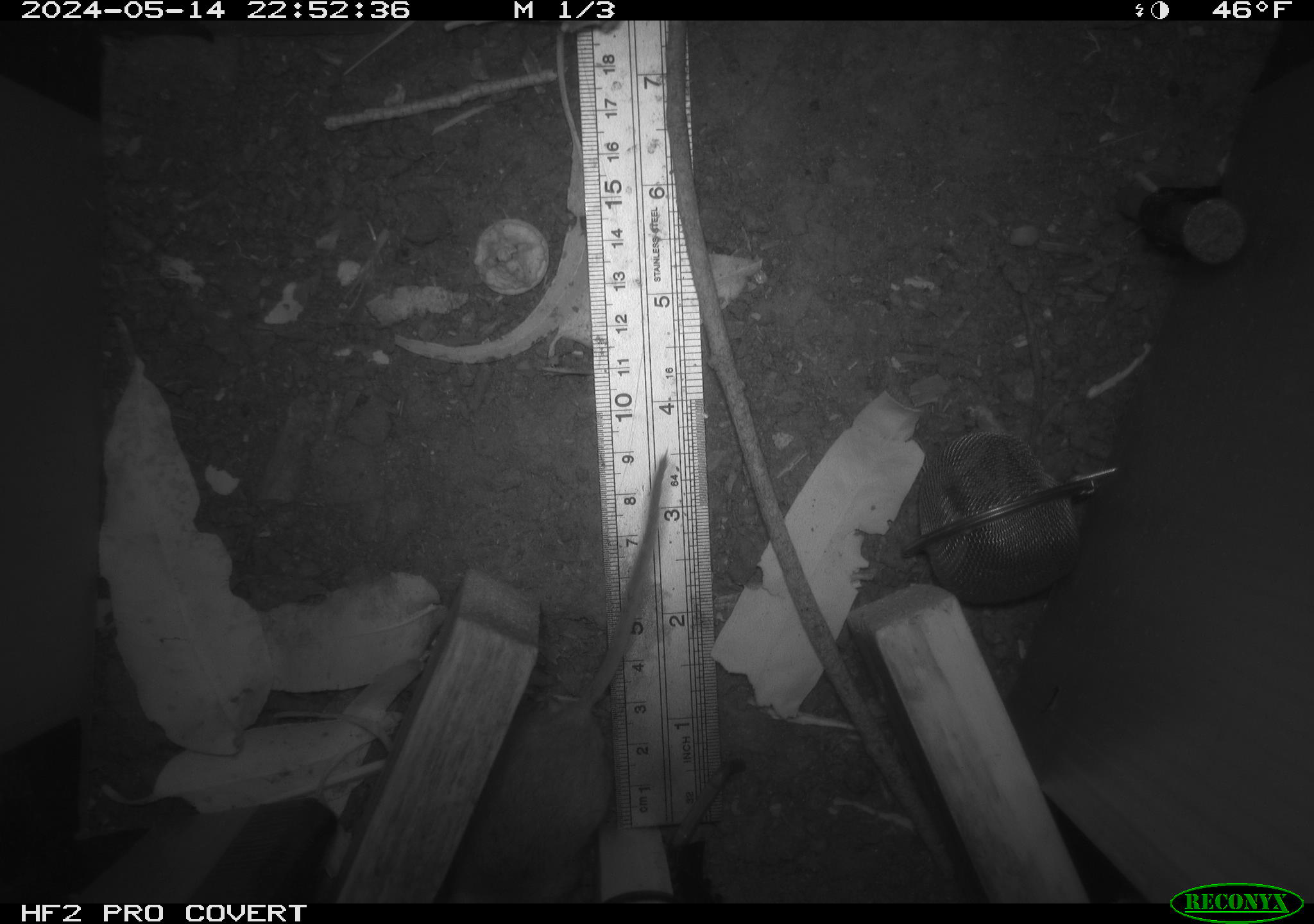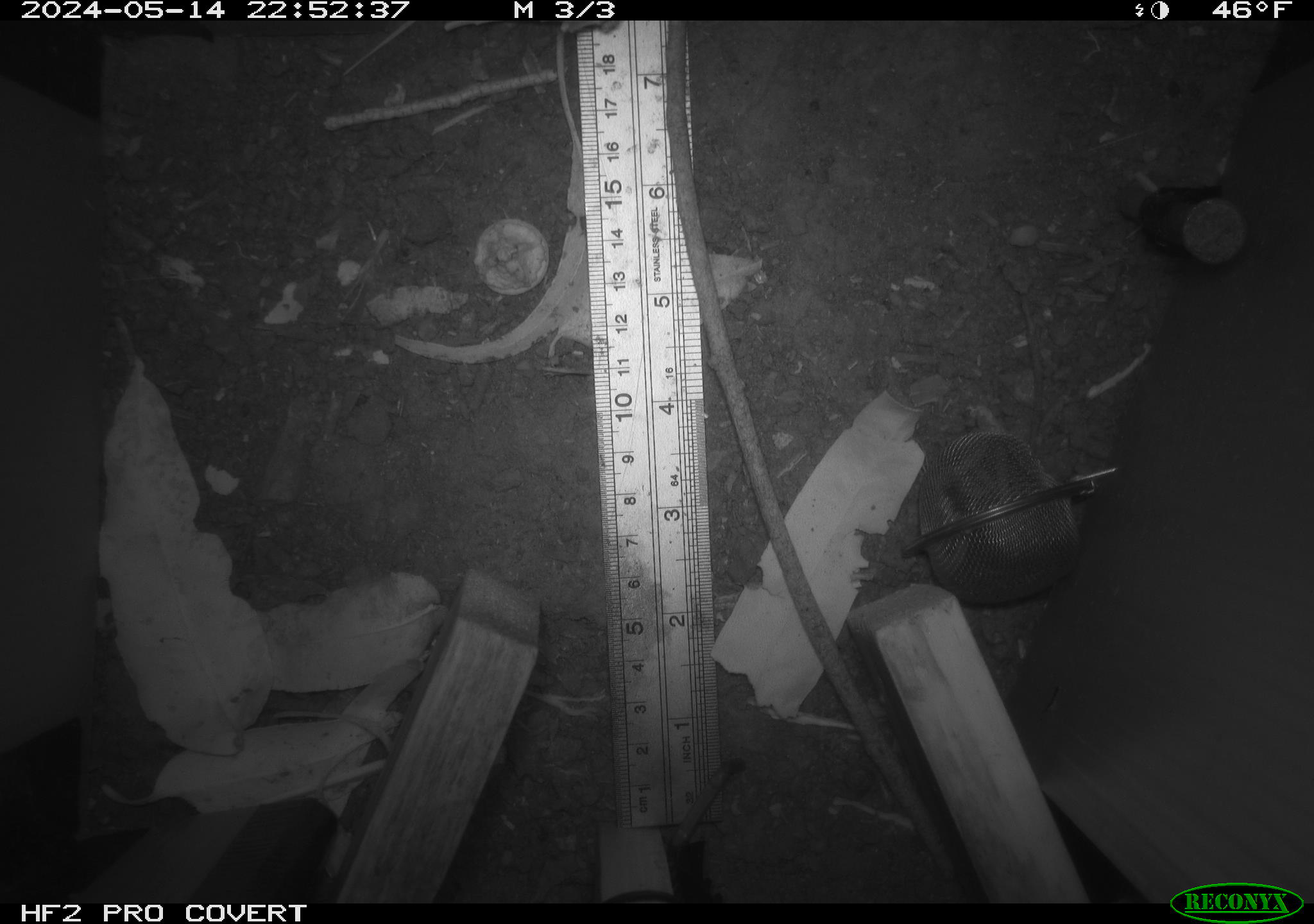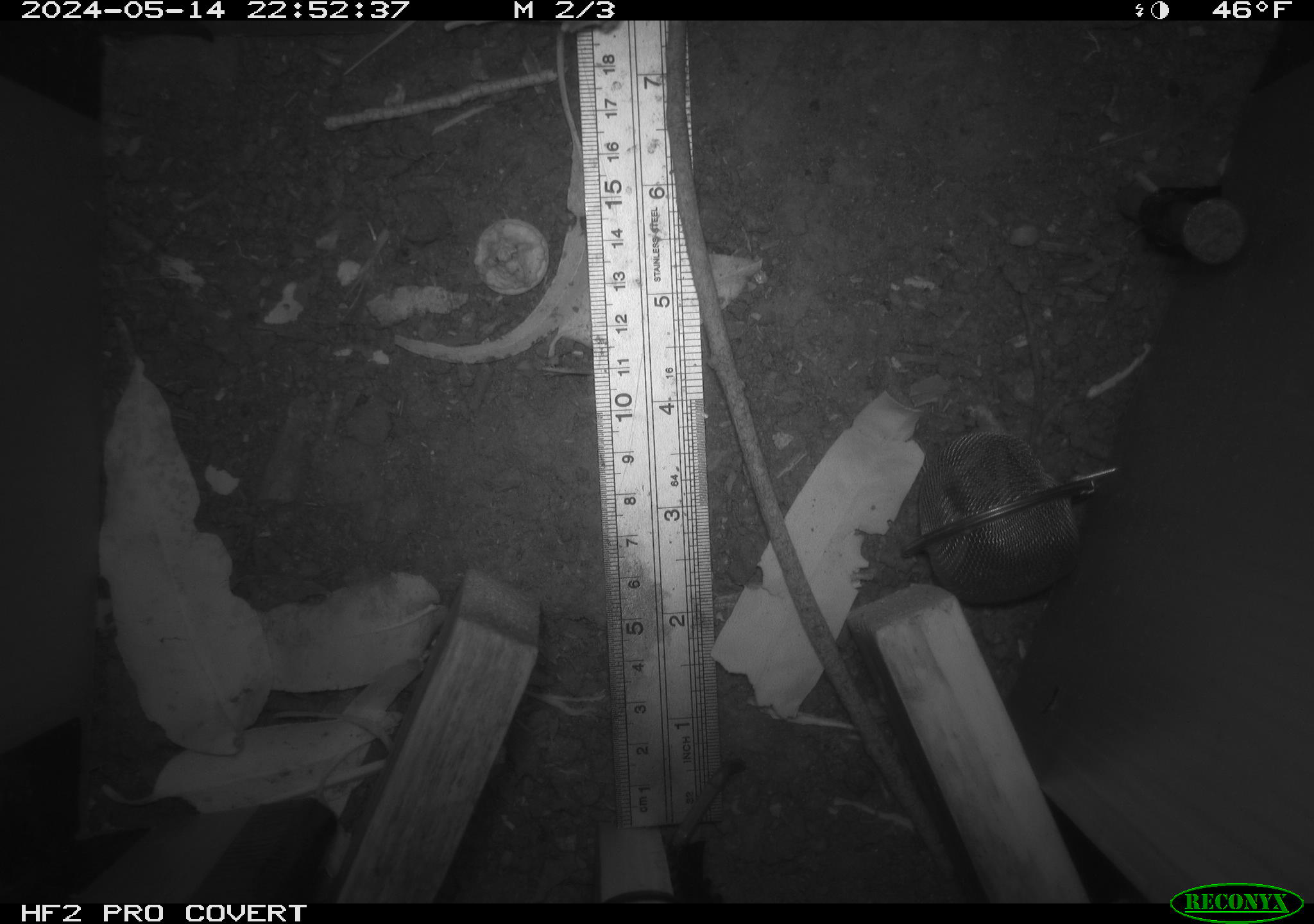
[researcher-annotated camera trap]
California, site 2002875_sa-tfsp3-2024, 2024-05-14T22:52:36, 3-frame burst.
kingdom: Animalia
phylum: Chordata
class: Mammalia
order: Rodentia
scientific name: Rodentia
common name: mouse species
Mouse species (Rodentia).